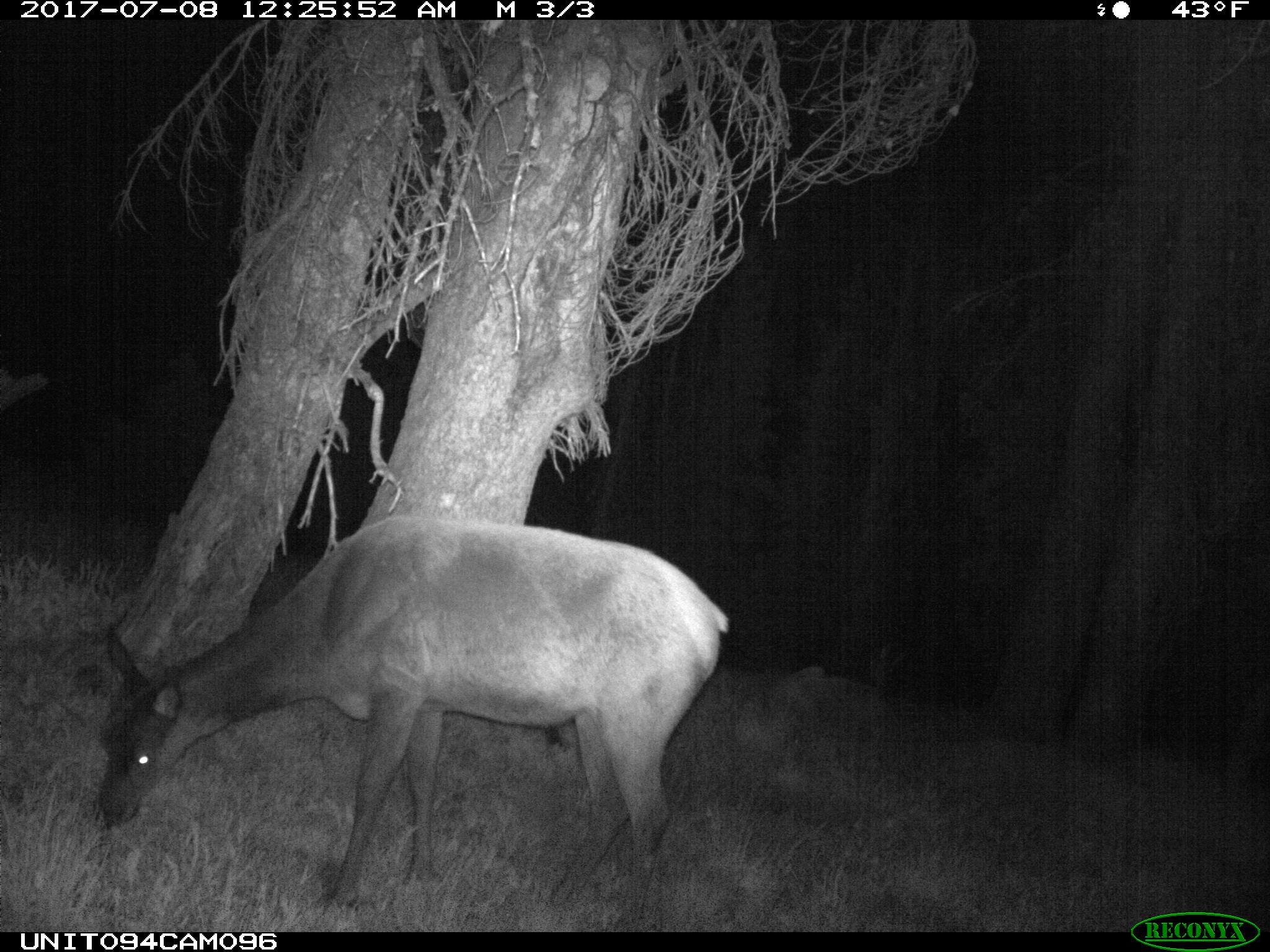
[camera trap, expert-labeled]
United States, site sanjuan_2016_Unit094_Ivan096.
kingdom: Animalia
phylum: Chordata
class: Mammalia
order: Artiodactyla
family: Cervidae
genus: Cervus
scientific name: Cervus elaphus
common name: red deer